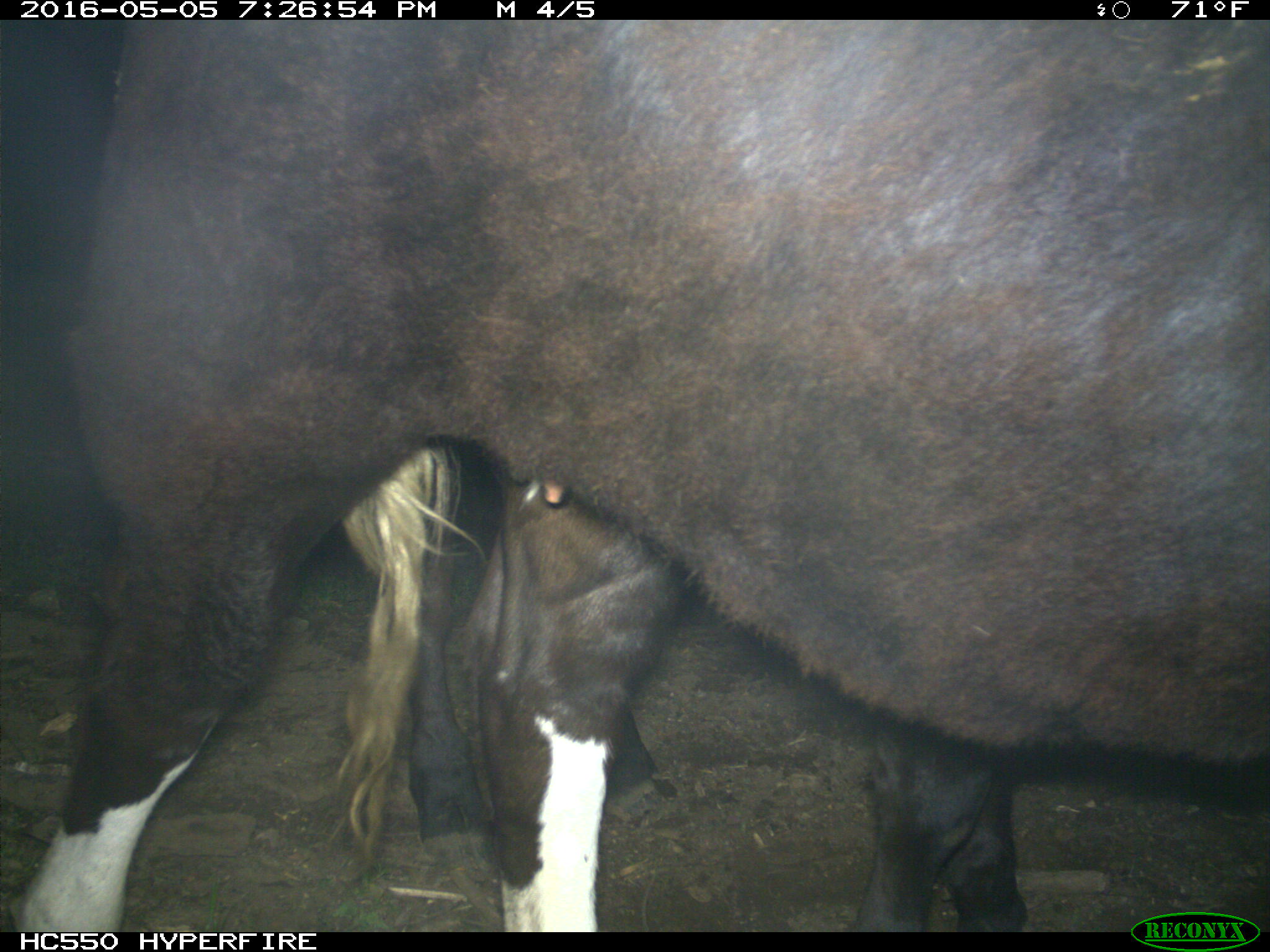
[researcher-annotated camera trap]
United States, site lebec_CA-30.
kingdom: Animalia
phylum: Chordata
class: Mammalia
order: Artiodactyla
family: Bovidae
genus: Bos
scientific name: Bos taurus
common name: domestic cow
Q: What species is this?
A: Bos taurus (domestic cow).